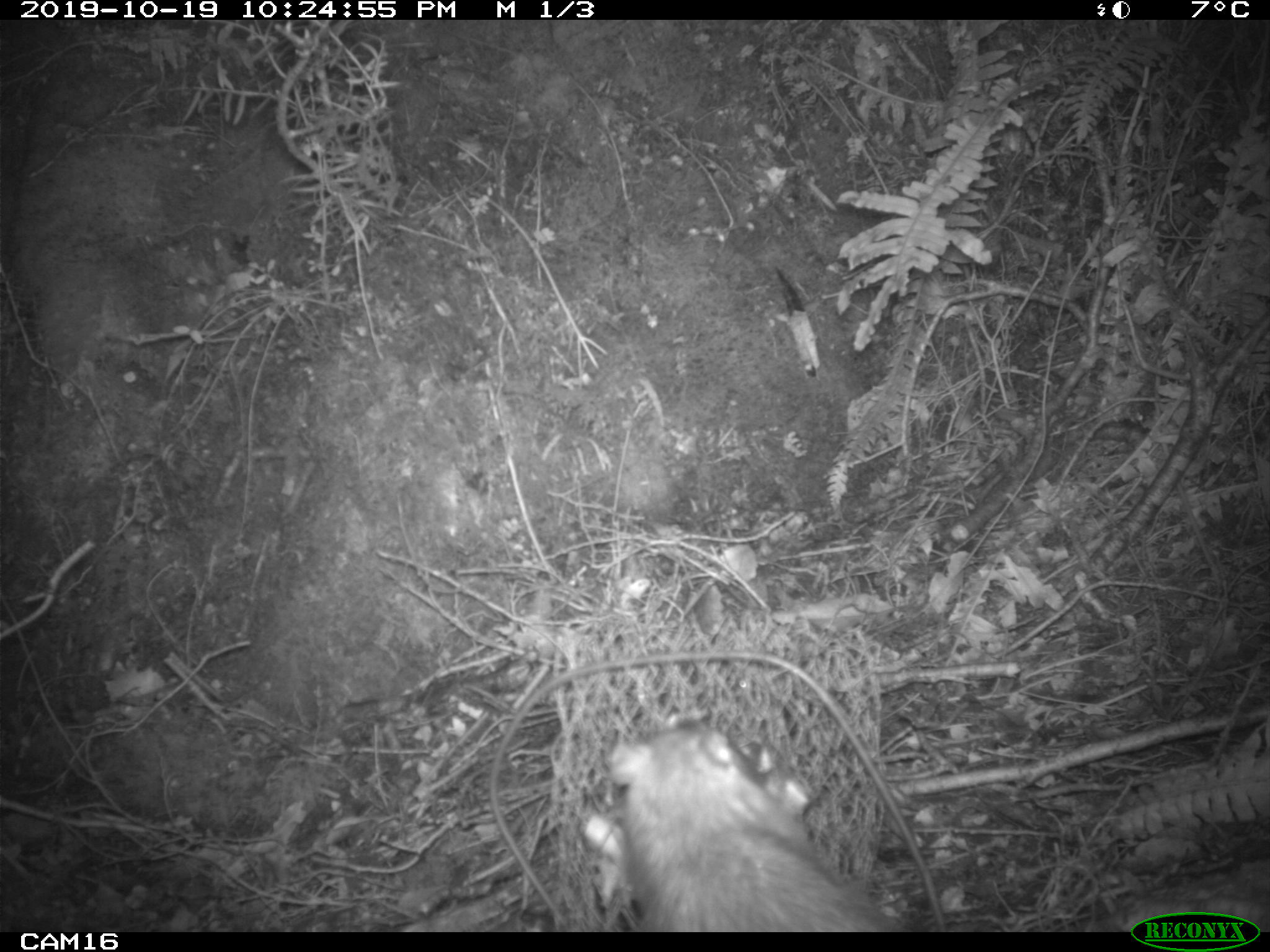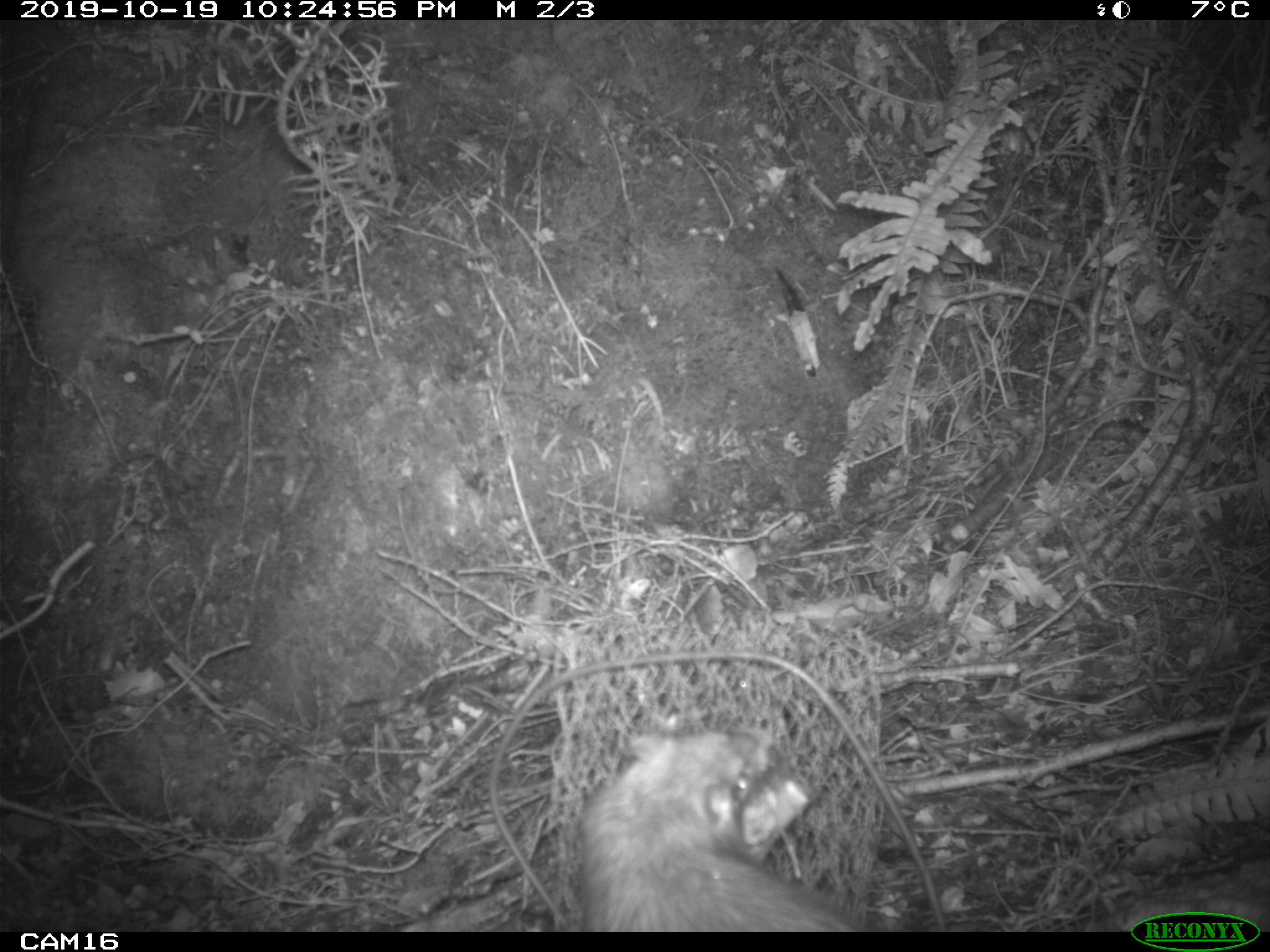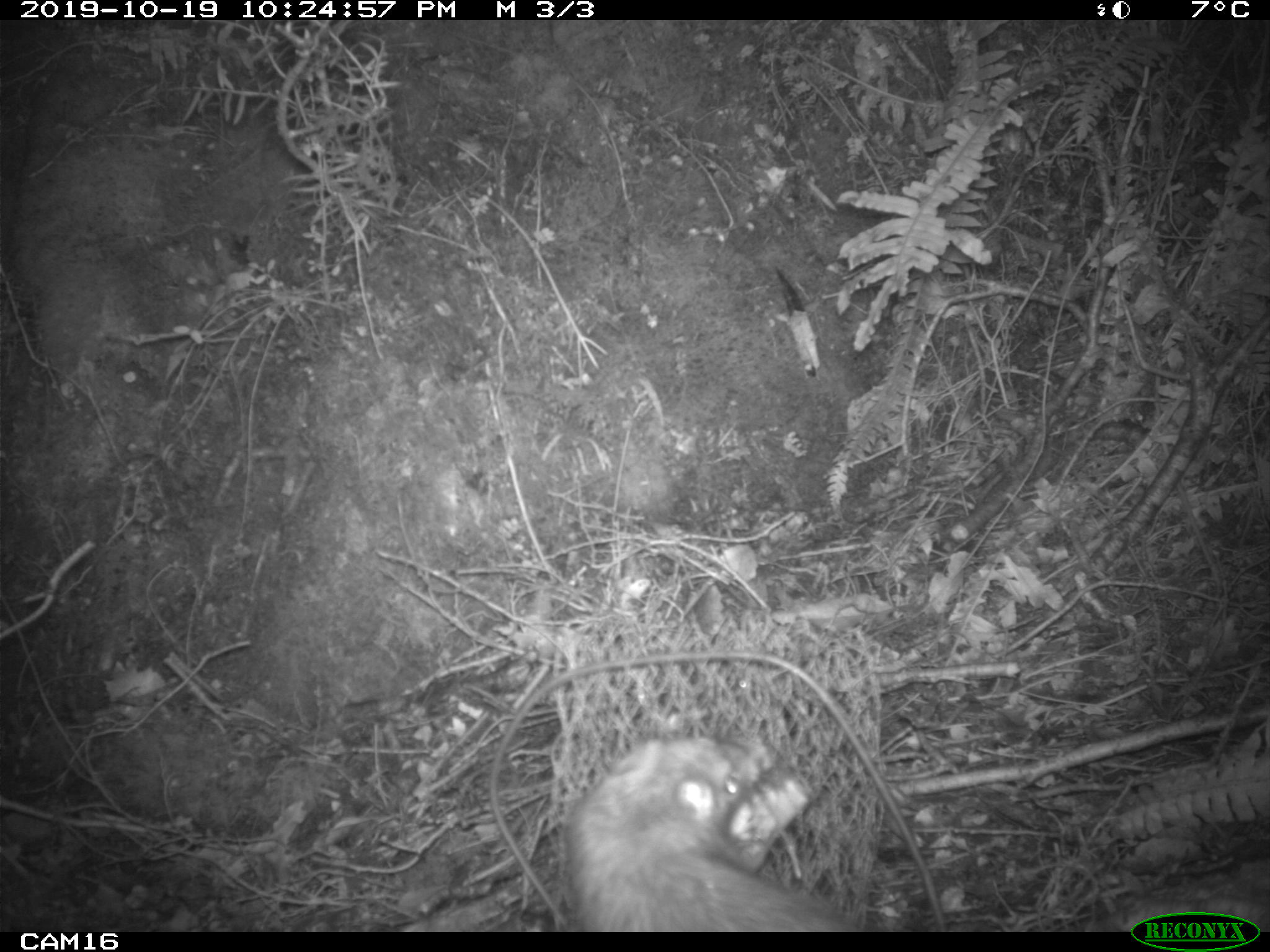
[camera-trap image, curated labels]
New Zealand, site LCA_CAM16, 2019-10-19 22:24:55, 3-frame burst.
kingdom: Animalia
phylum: Chordata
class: Mammalia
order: Rodentia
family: Muridae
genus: Rattus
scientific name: Rattus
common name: rat